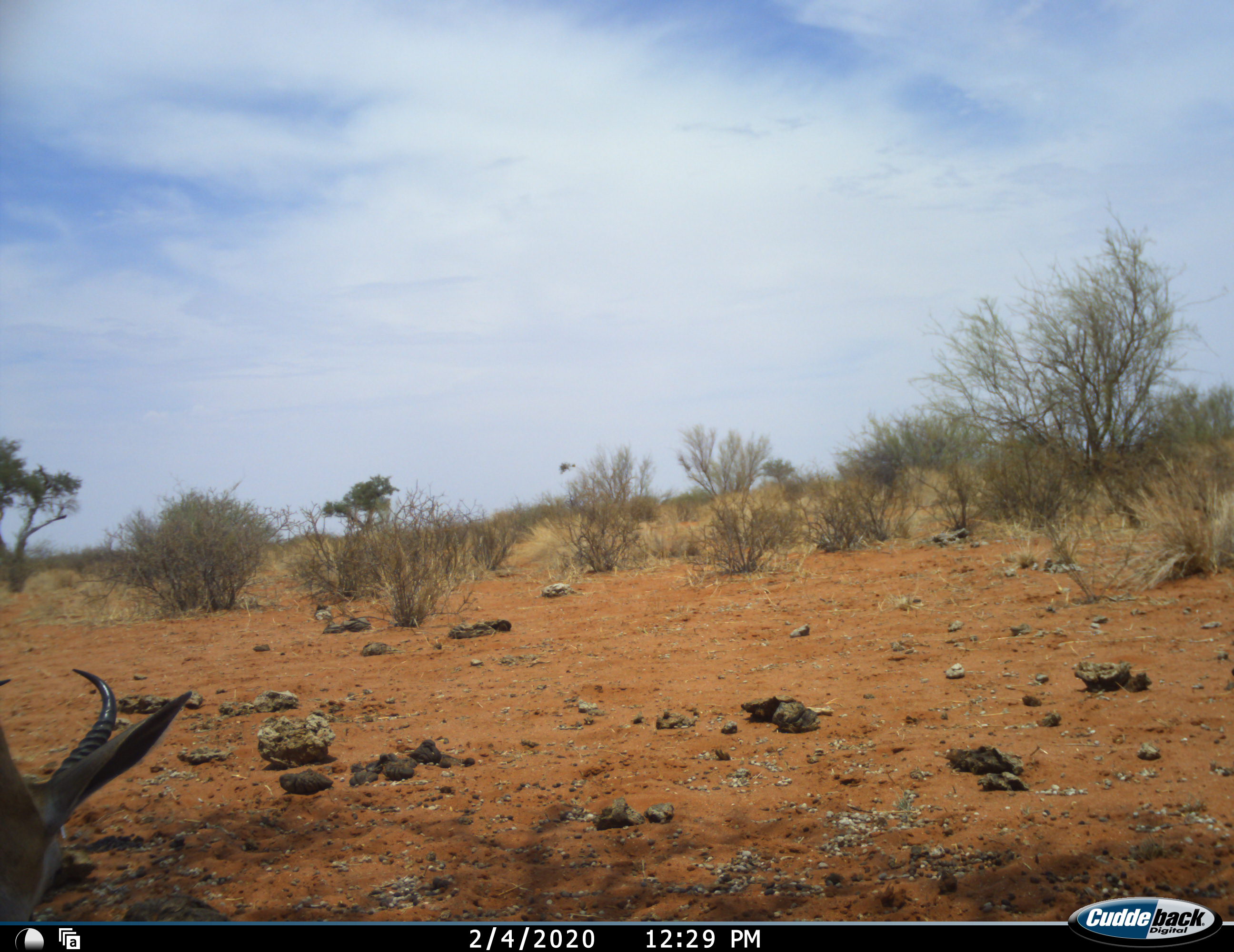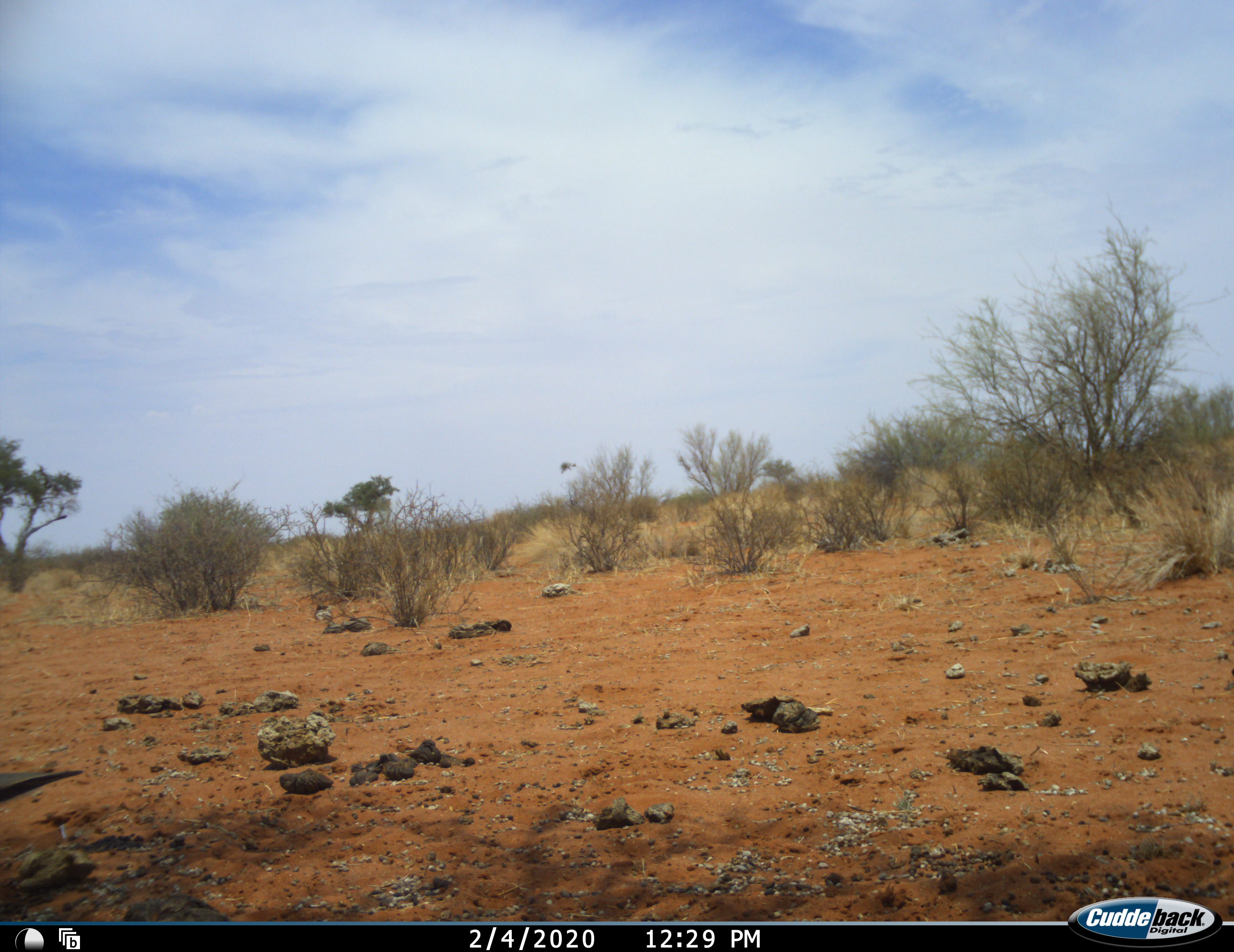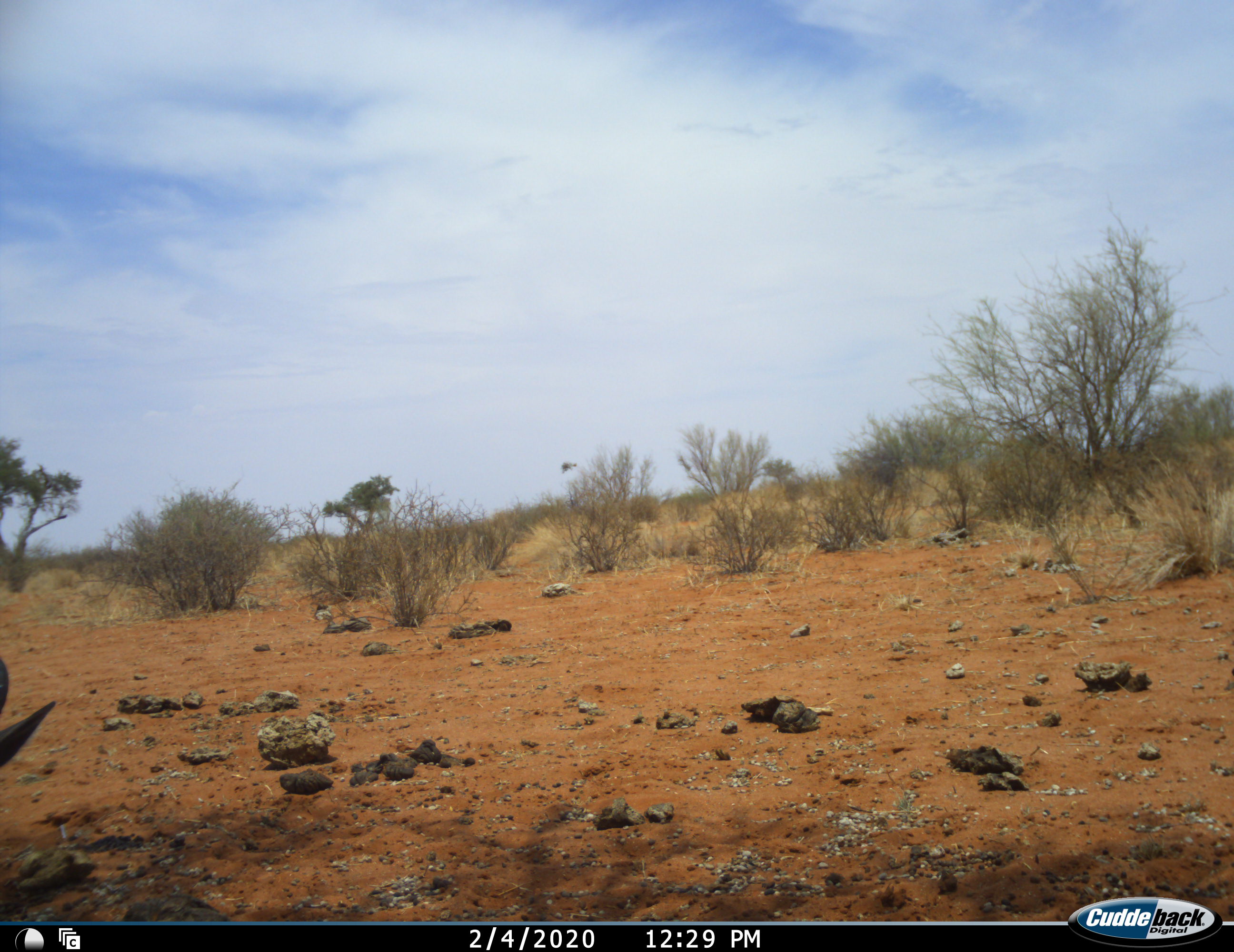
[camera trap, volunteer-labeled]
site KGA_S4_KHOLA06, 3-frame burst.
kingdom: Animalia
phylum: Chordata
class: Mammalia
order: Artiodactyla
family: Bovidae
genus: Antidorcas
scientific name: Antidorcas marsupialis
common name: springbok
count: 1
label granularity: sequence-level